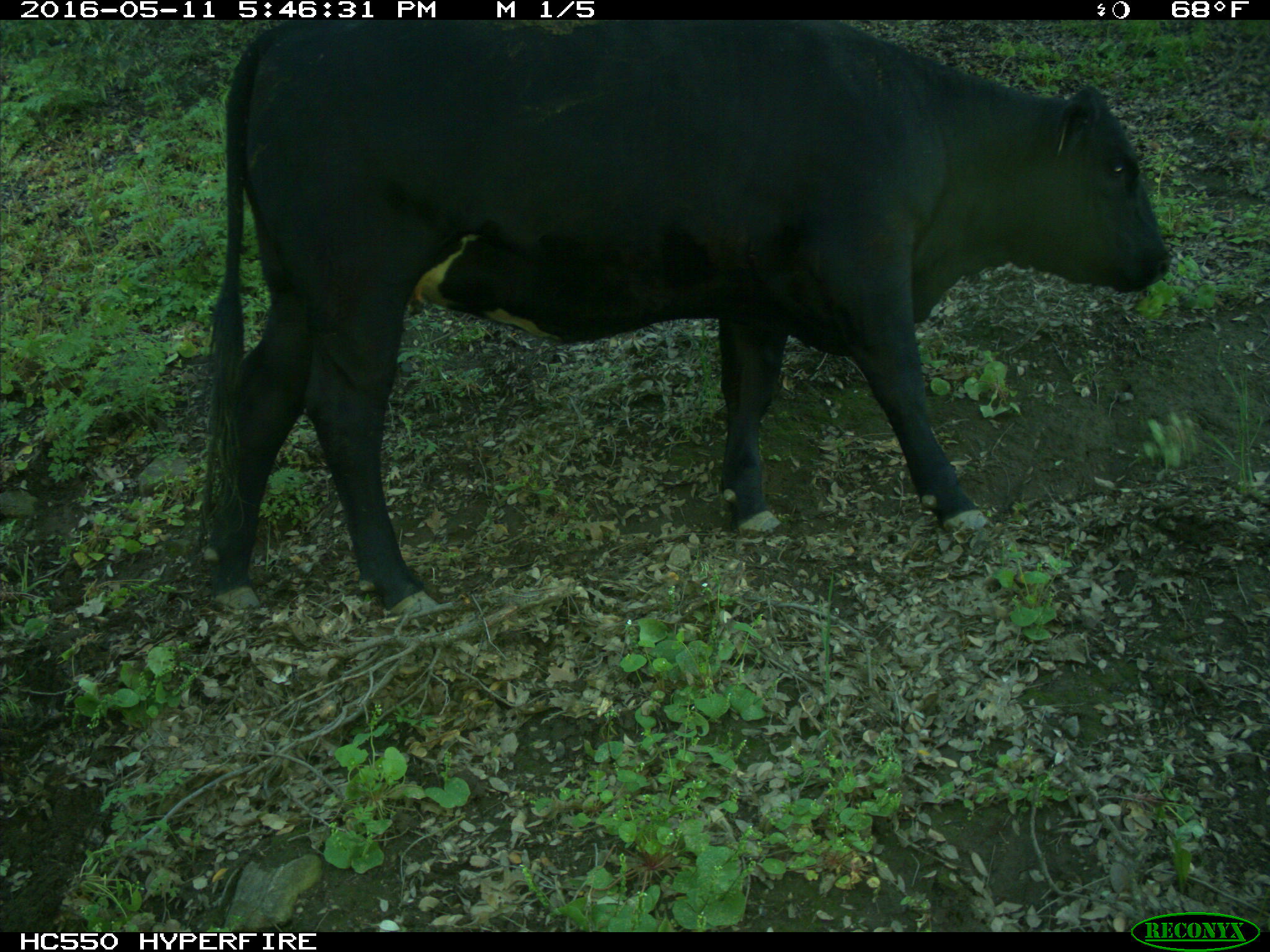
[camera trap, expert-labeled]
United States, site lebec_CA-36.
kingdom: Animalia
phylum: Chordata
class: Mammalia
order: Artiodactyla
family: Bovidae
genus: Bos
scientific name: Bos taurus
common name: domestic cow